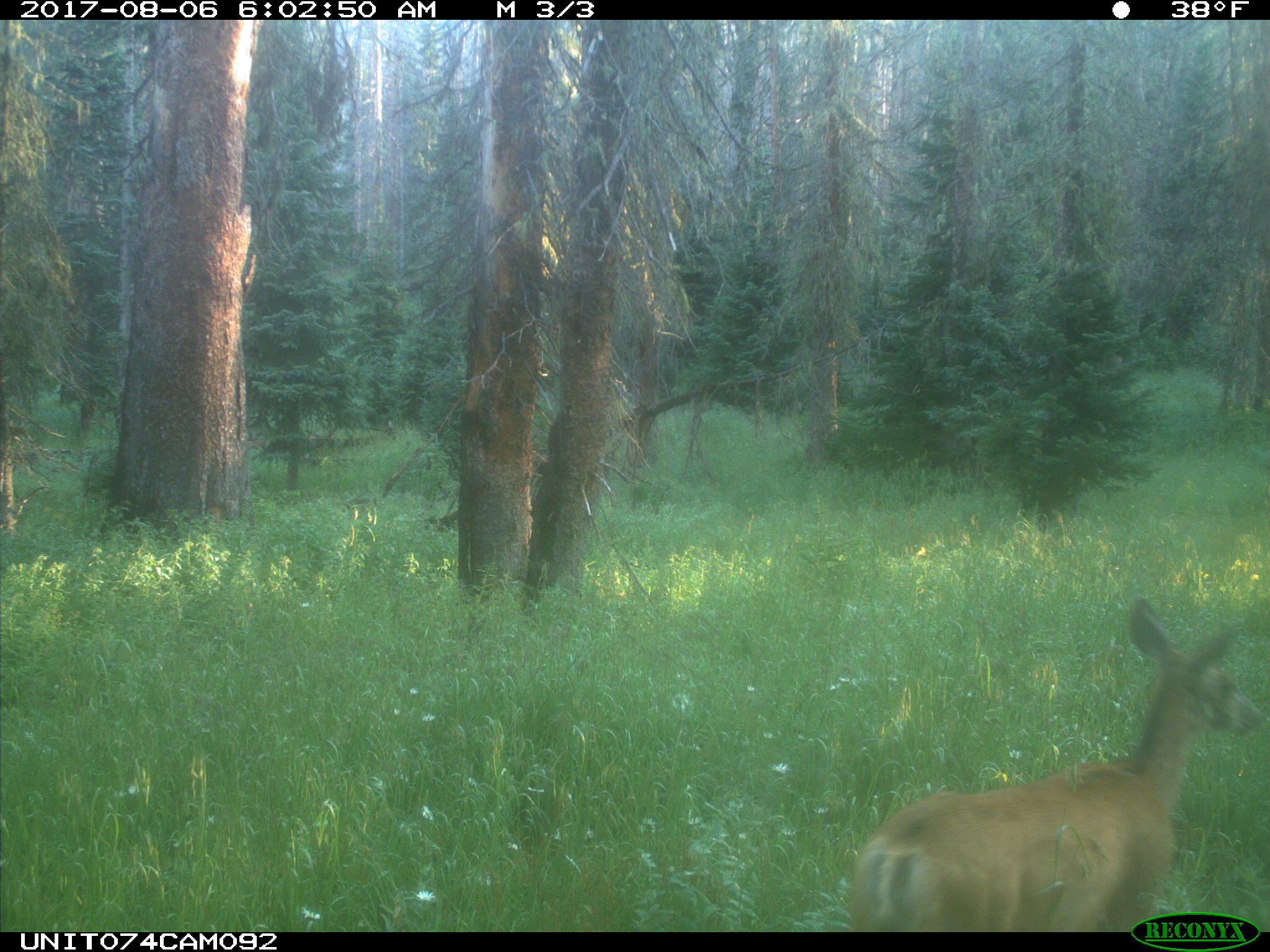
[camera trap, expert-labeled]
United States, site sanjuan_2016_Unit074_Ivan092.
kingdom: Animalia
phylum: Chordata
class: Mammalia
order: Artiodactyla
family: Cervidae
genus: Odocoileus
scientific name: Odocoileus hemionus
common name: mule deer